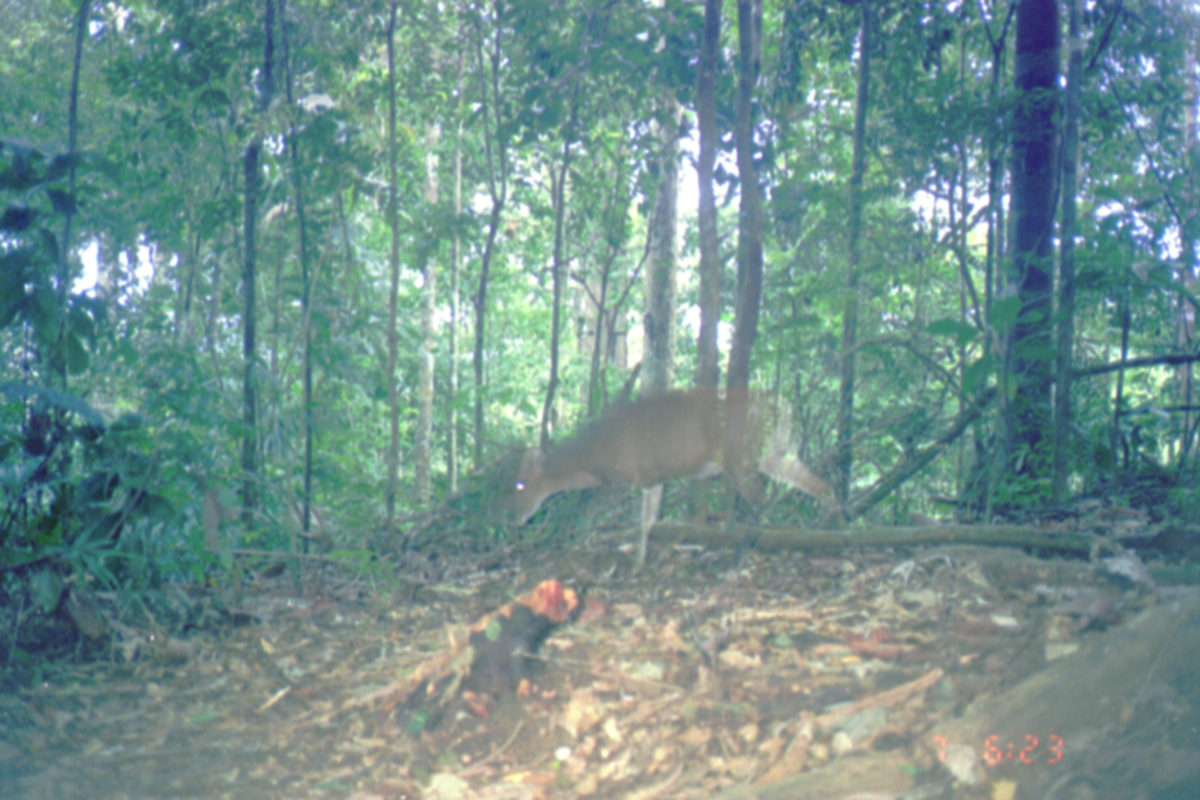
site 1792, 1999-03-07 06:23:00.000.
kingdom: Animalia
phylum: Chordata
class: Mammalia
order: Artiodactyla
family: Cervidae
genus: Muntiacus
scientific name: Muntiacus muntjak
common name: southern red muntjac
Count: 1.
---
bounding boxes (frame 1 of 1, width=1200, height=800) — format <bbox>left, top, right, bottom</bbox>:
muntiacus muntjak: <bbox>508, 387, 842, 575</bbox>